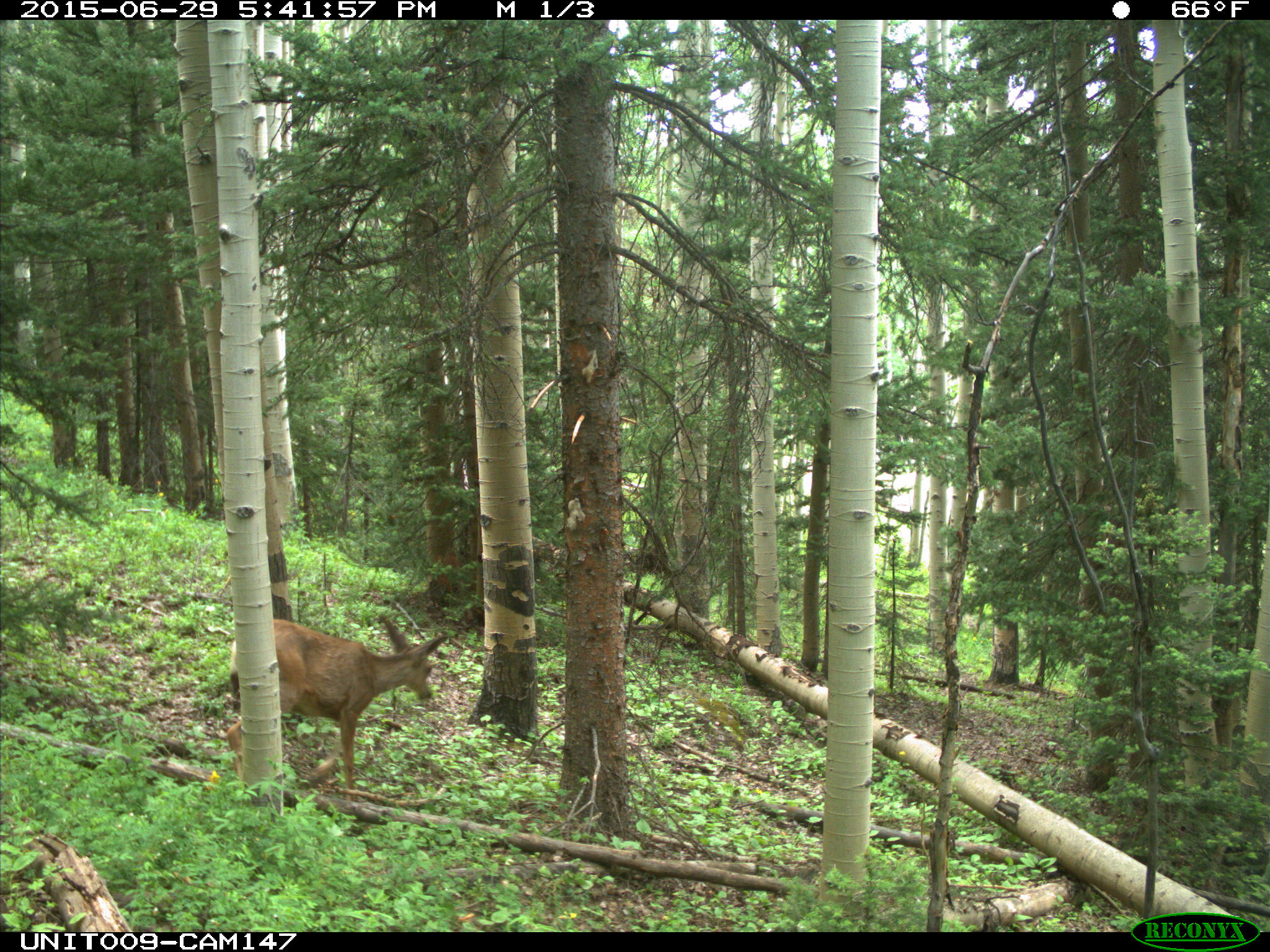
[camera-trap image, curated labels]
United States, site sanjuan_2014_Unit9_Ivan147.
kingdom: Animalia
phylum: Chordata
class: Mammalia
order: Artiodactyla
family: Cervidae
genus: Odocoileus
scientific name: Odocoileus hemionus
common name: mule deer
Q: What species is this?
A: Odocoileus hemionus (mule deer).